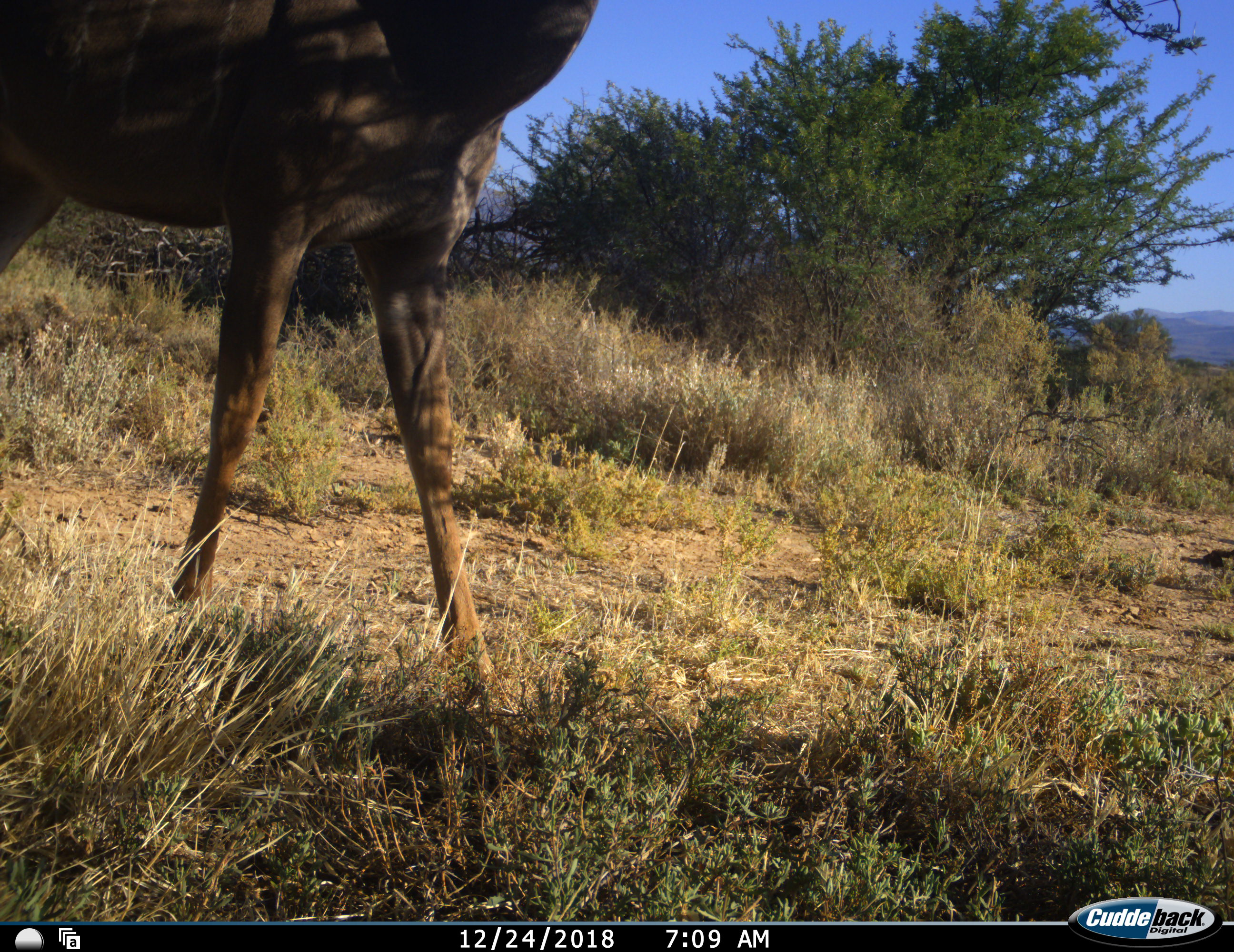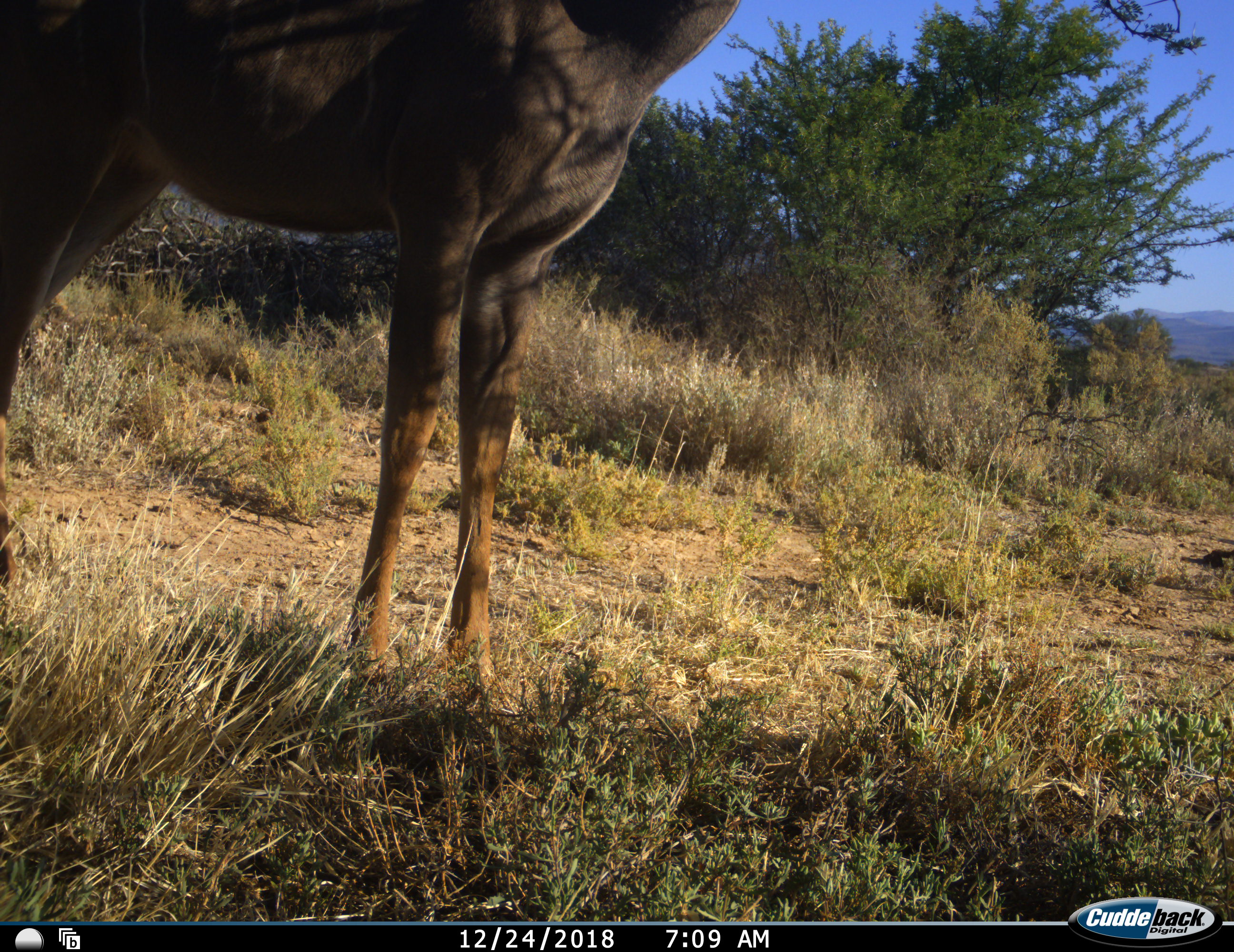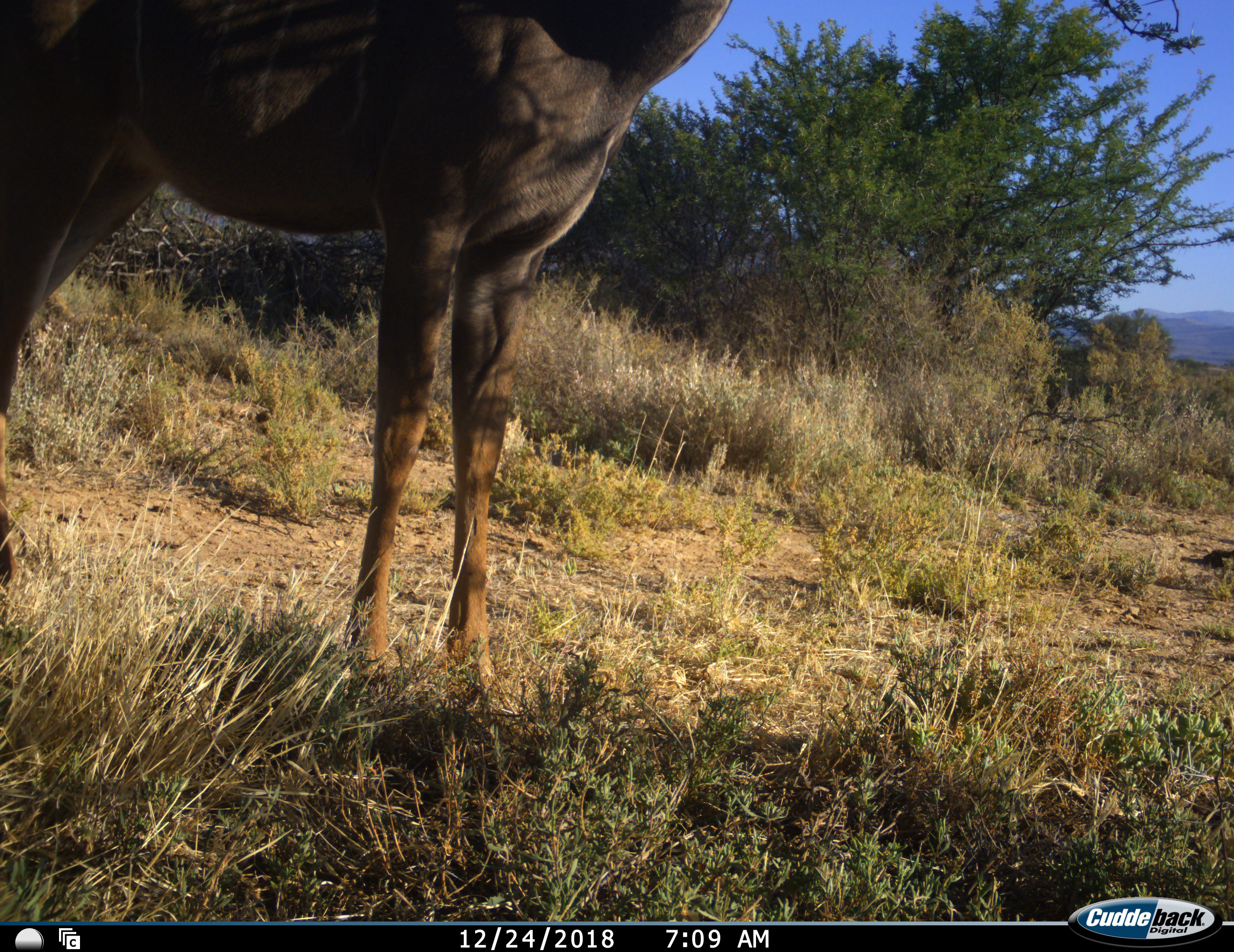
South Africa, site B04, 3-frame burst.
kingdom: Animalia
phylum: Chordata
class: Mammalia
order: Artiodactyla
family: Bovidae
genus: Tragelaphus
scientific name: Tragelaphus strepsiceros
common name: greater kudu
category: kudu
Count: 1.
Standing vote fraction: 83%.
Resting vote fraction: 0%.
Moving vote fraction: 17%.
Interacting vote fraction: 0%.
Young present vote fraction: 0%.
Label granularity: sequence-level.